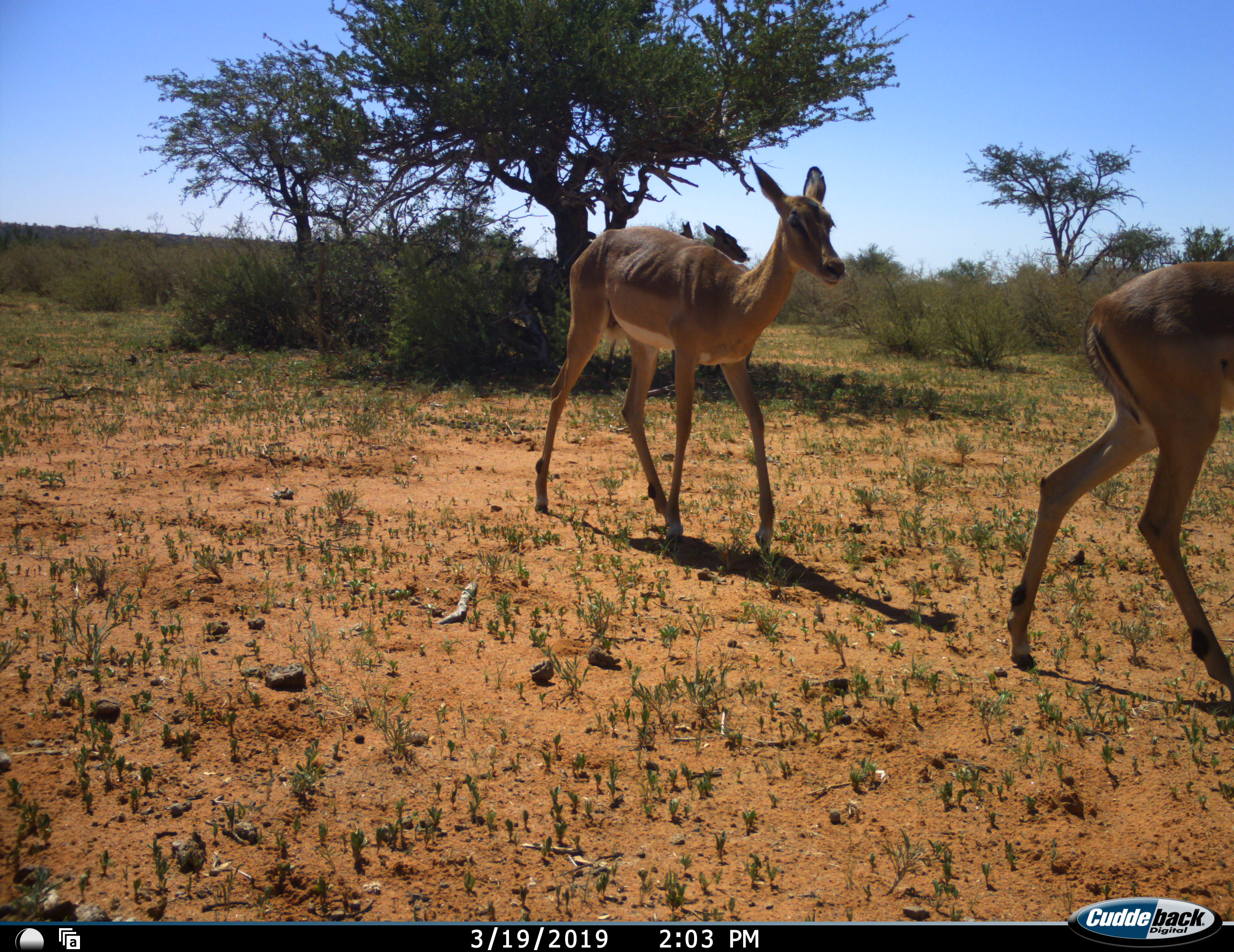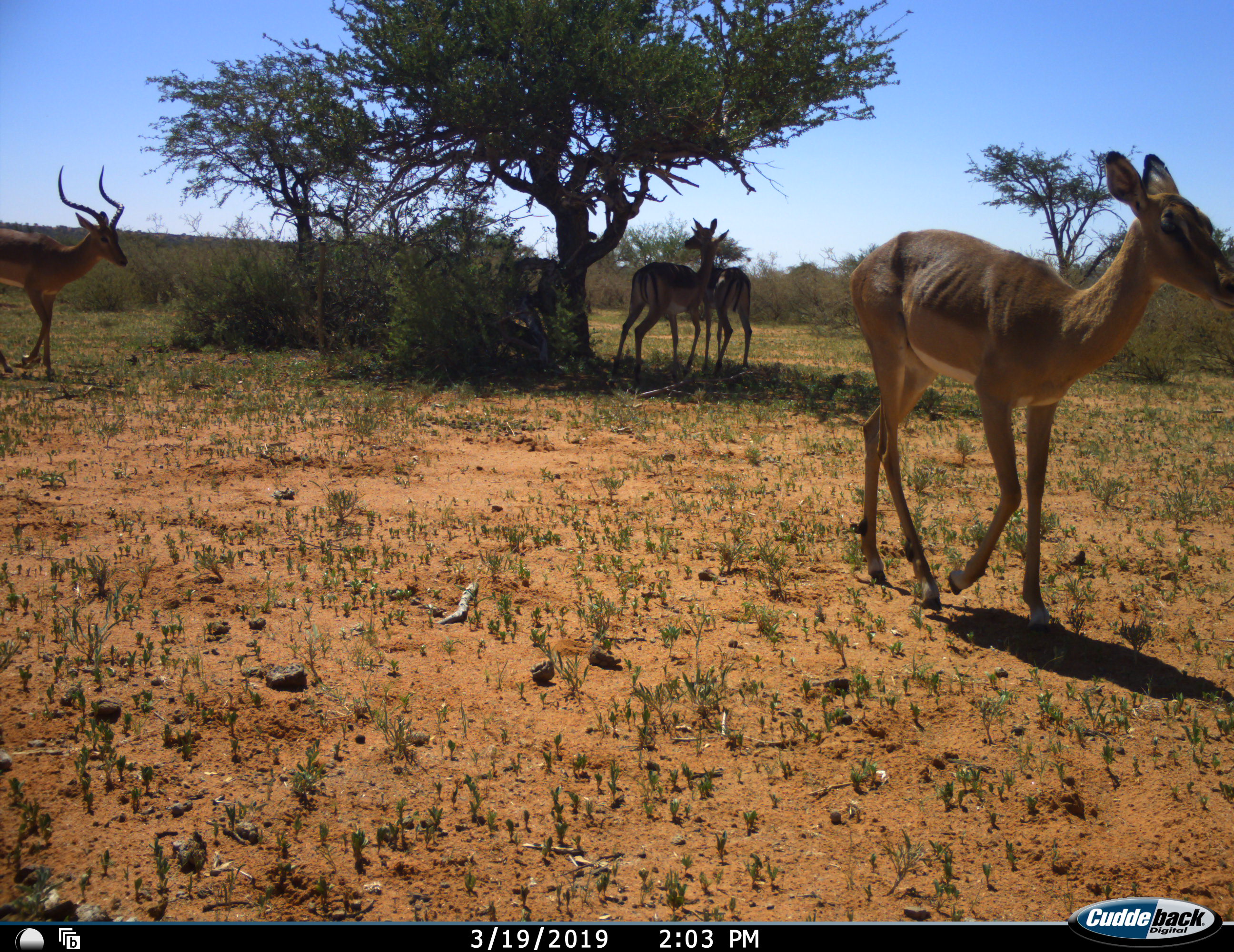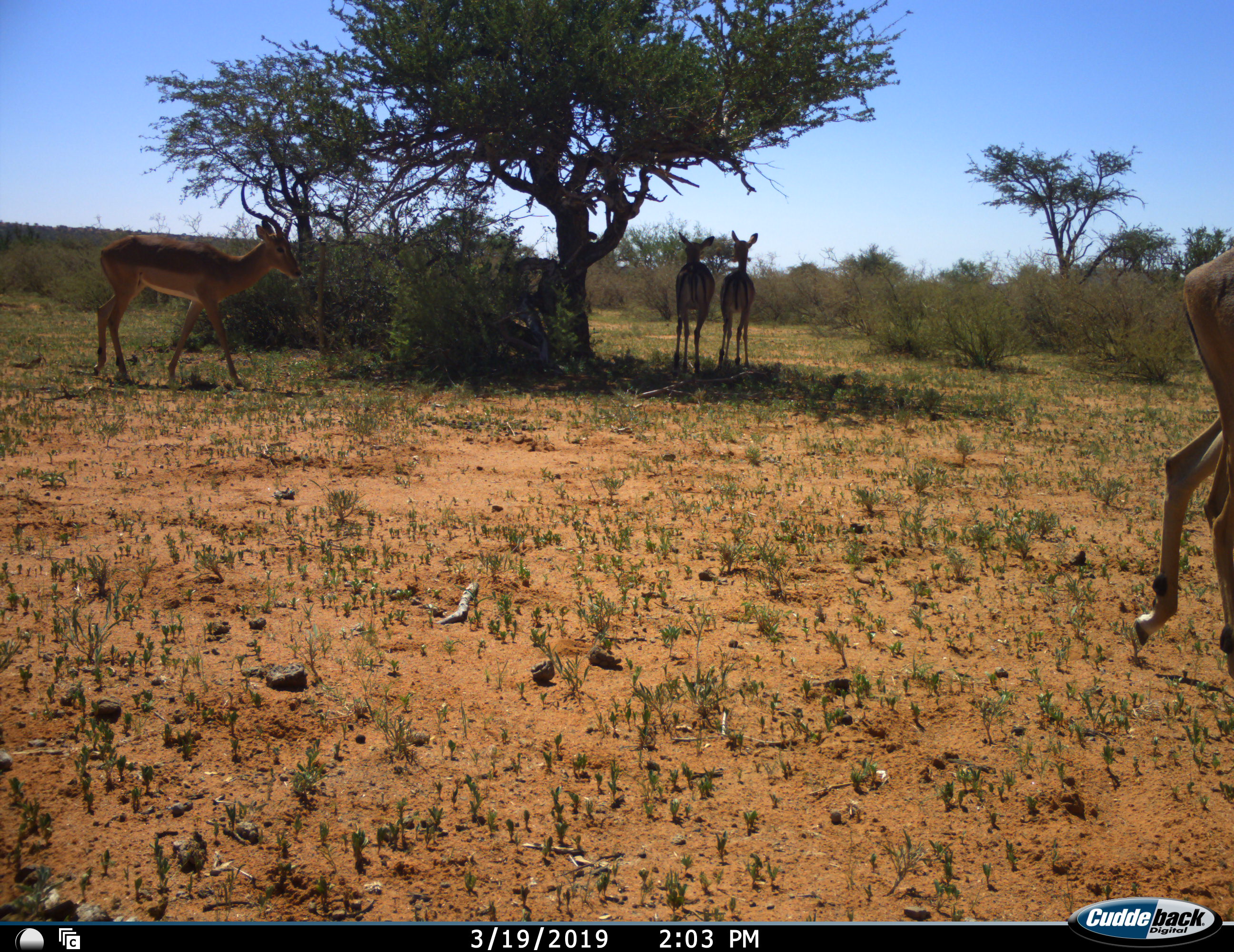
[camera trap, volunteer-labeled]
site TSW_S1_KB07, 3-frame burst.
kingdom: Animalia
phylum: Chordata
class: Mammalia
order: Artiodactyla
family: Bovidae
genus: Aepyceros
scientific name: Aepyceros melampus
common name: impala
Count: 4.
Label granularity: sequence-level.